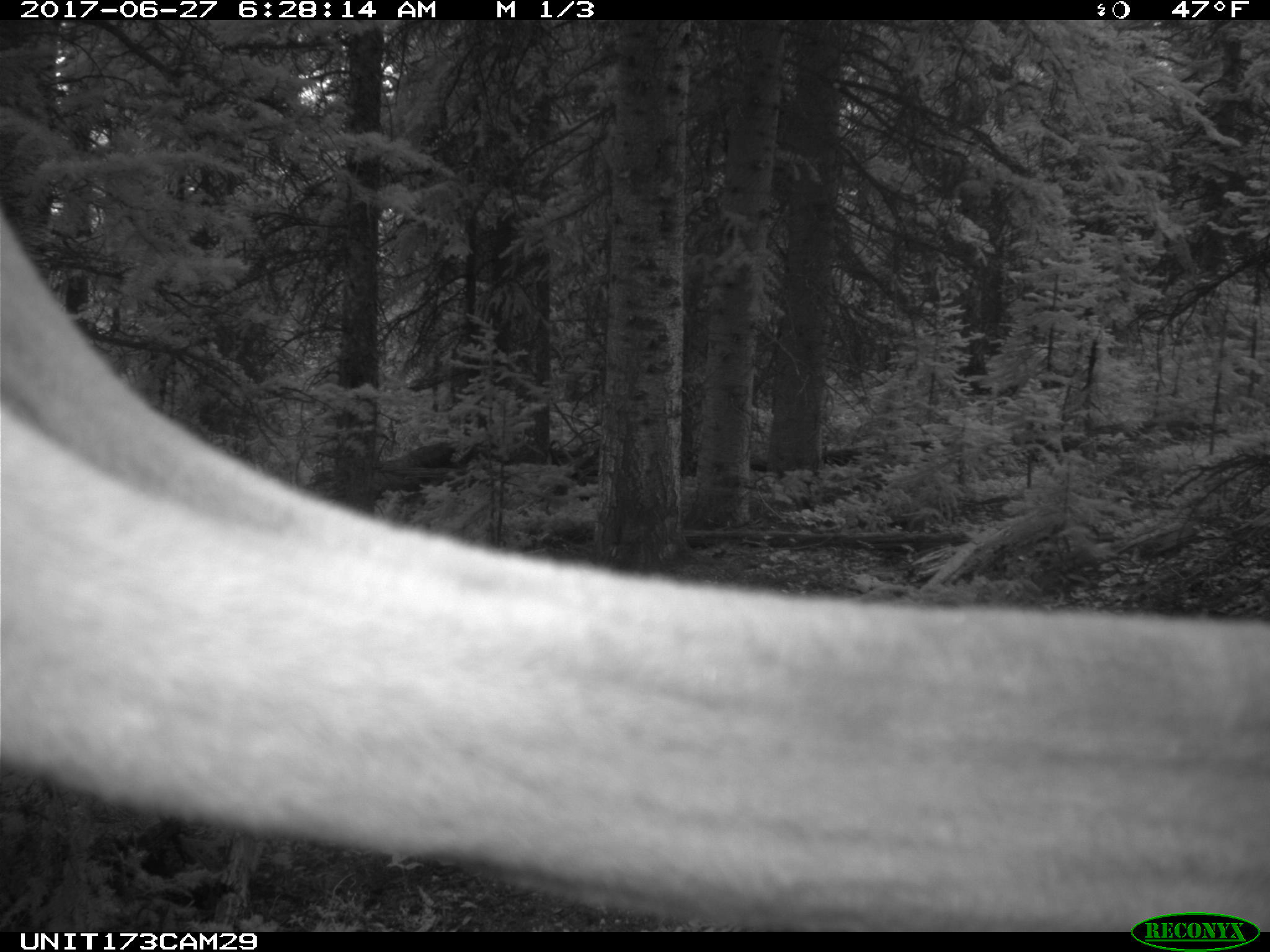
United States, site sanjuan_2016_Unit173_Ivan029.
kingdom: Animalia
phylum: Chordata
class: Mammalia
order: Artiodactyla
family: Cervidae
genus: Cervus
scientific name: Cervus elaphus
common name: red deer